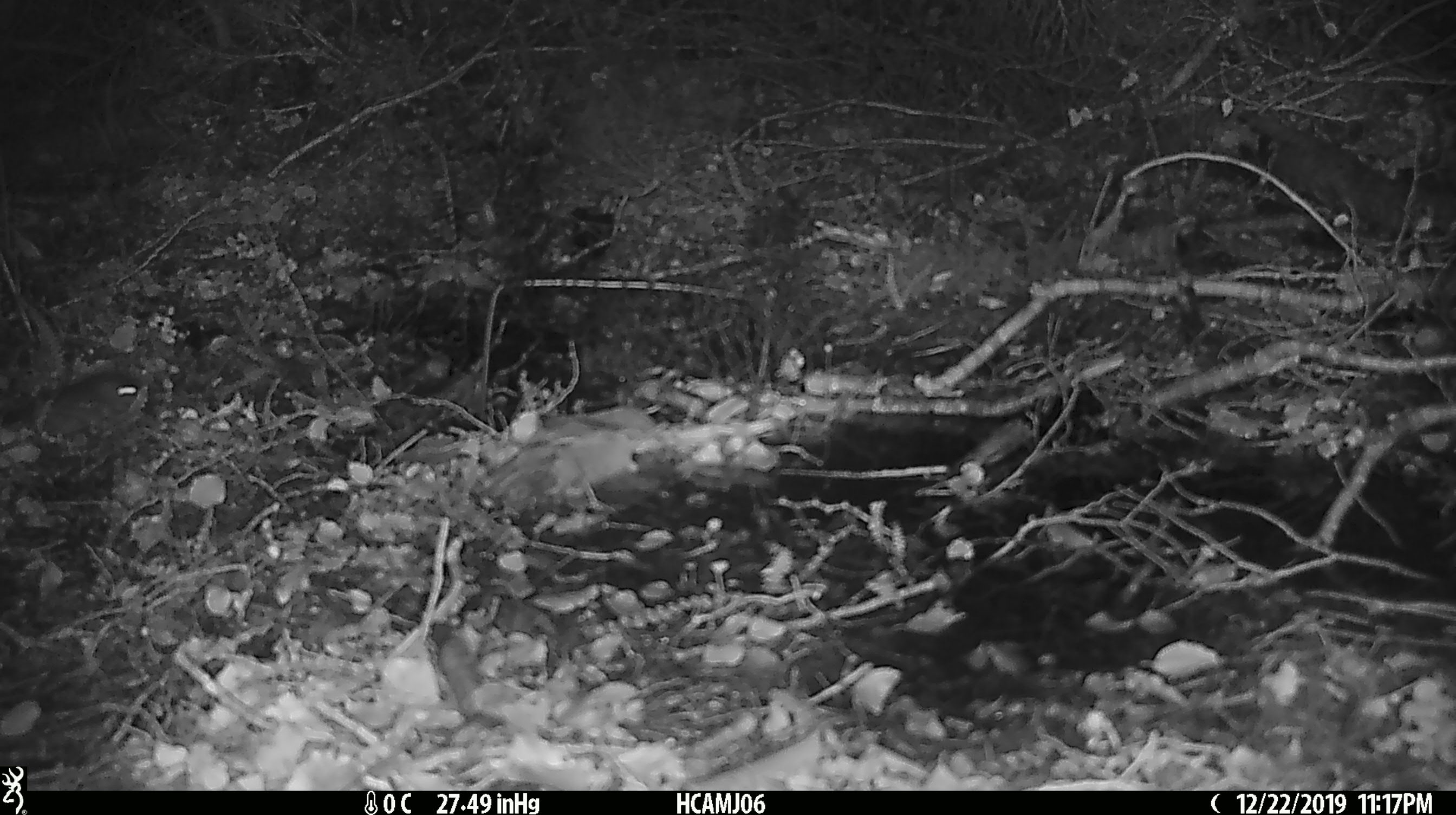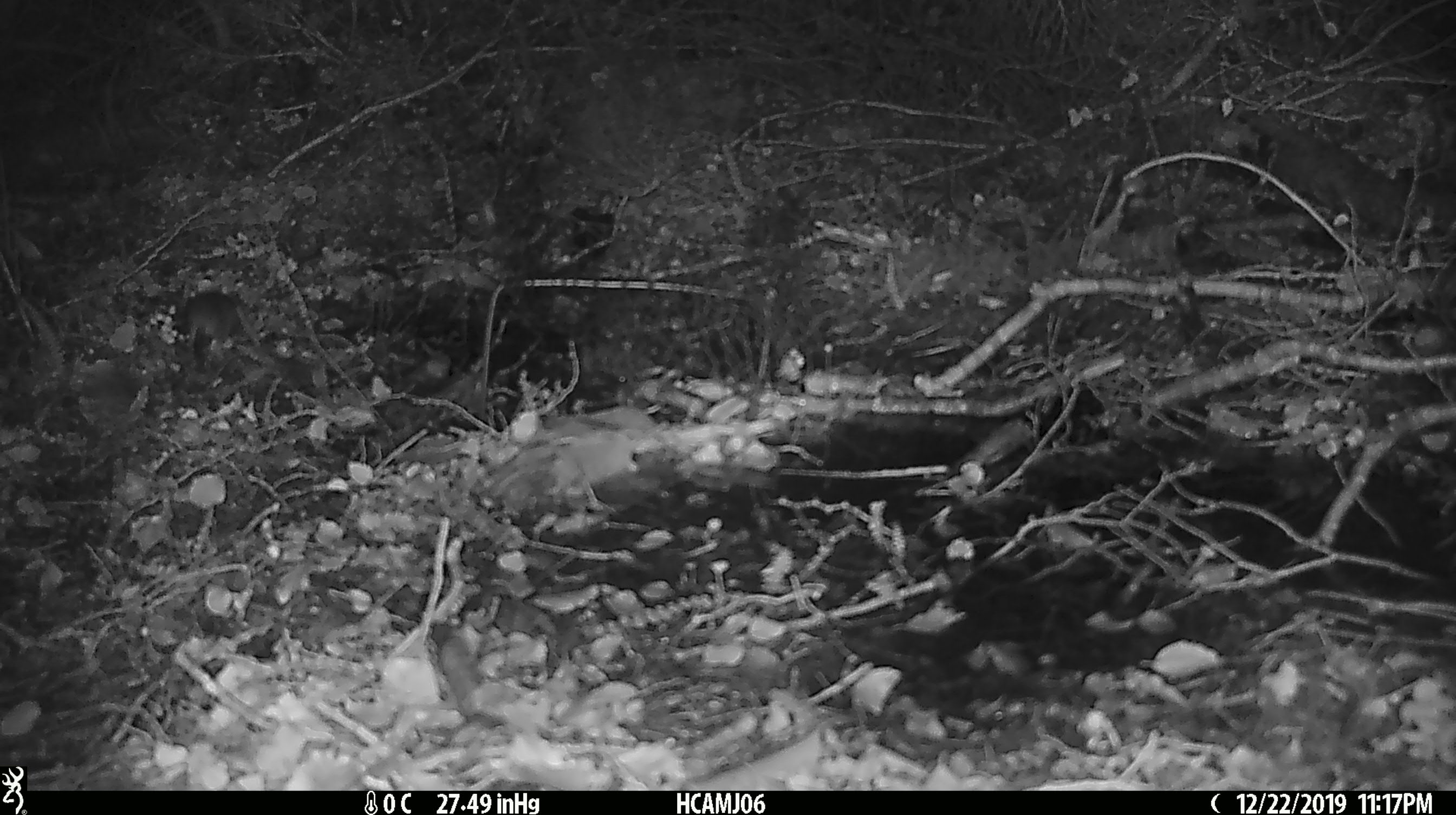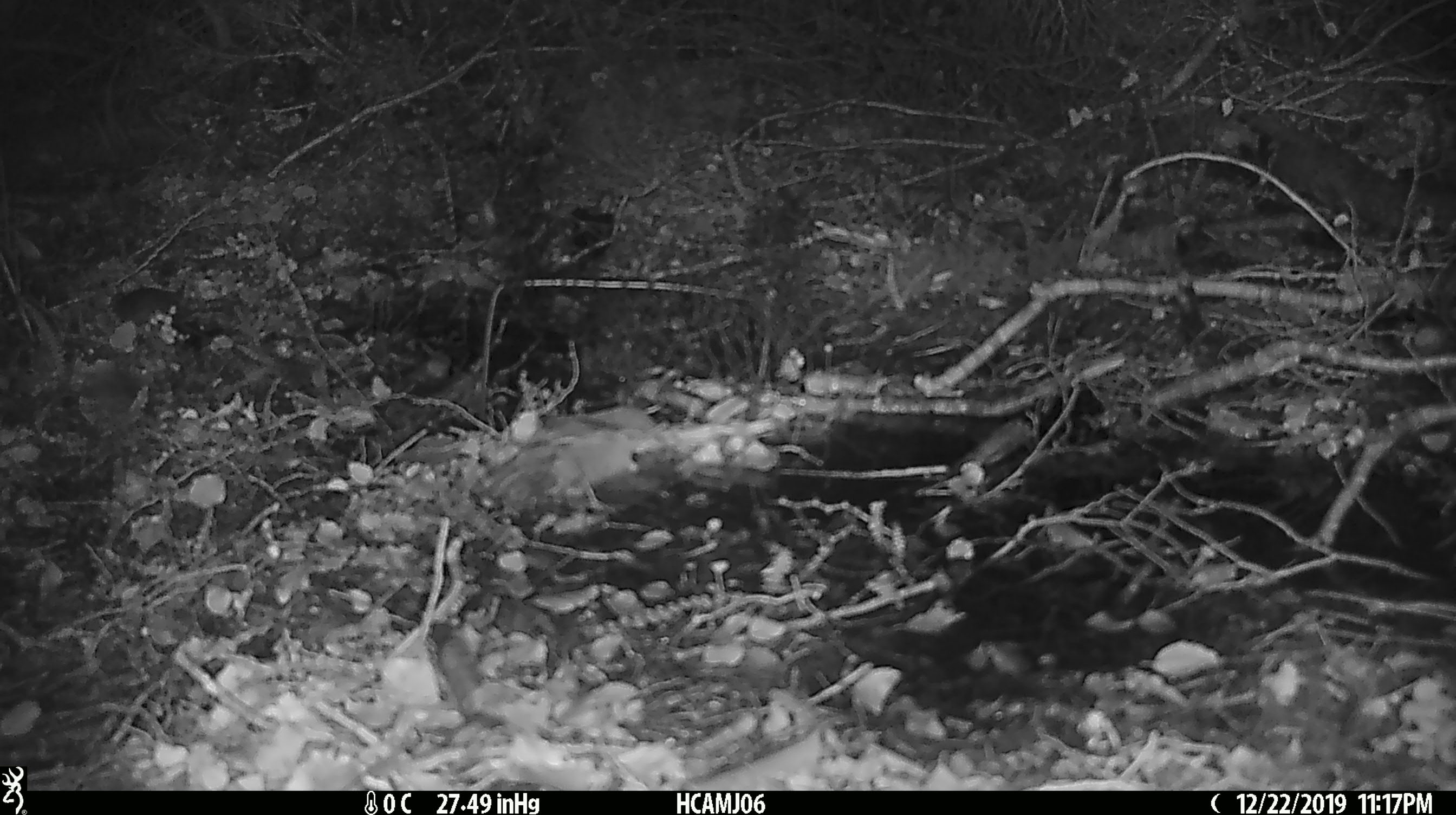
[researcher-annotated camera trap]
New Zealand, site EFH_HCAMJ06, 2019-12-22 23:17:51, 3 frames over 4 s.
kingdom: Animalia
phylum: Chordata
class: Mammalia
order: Rodentia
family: Muridae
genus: Mus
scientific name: Mus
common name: mouse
Mouse (Mus).